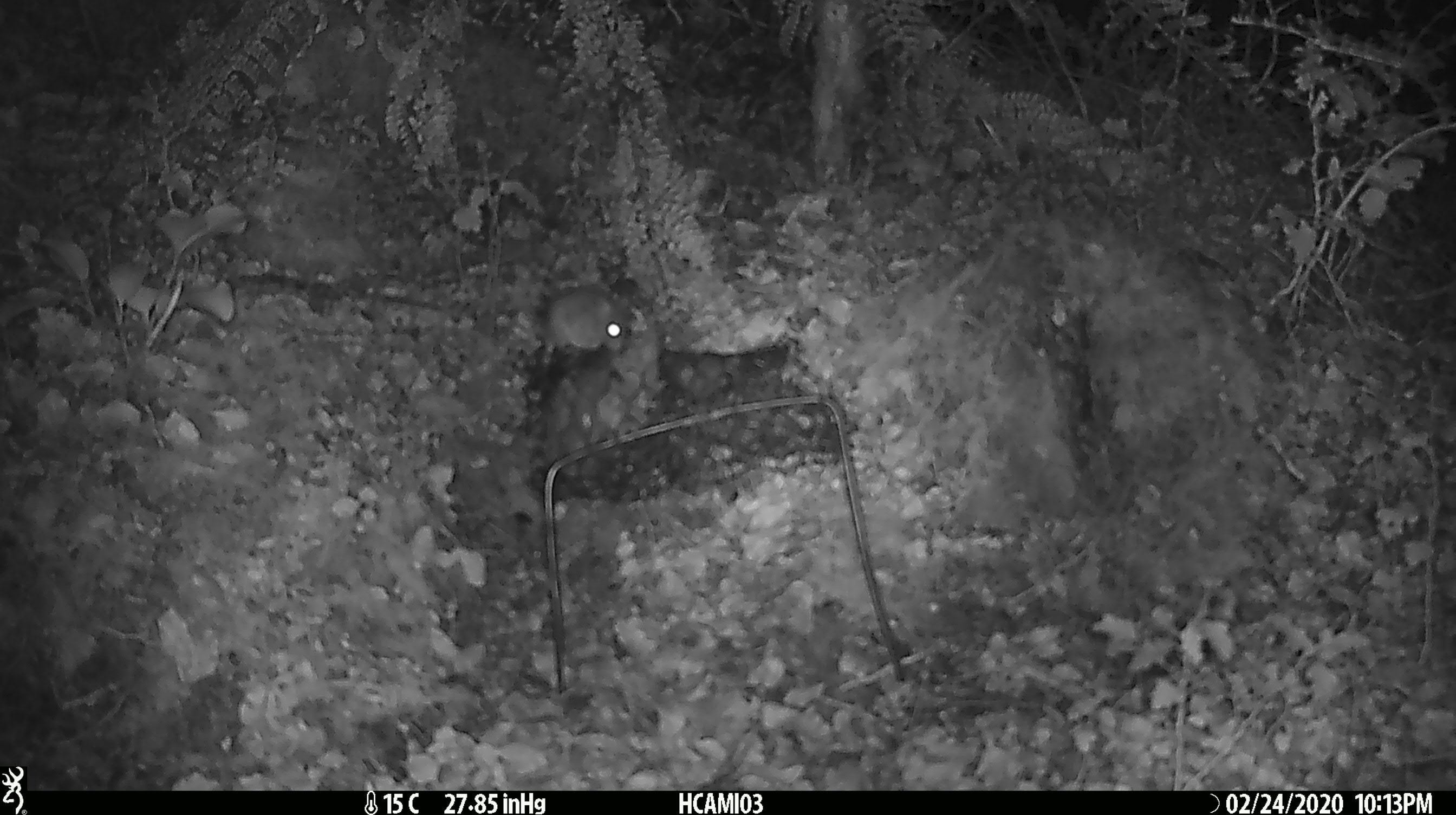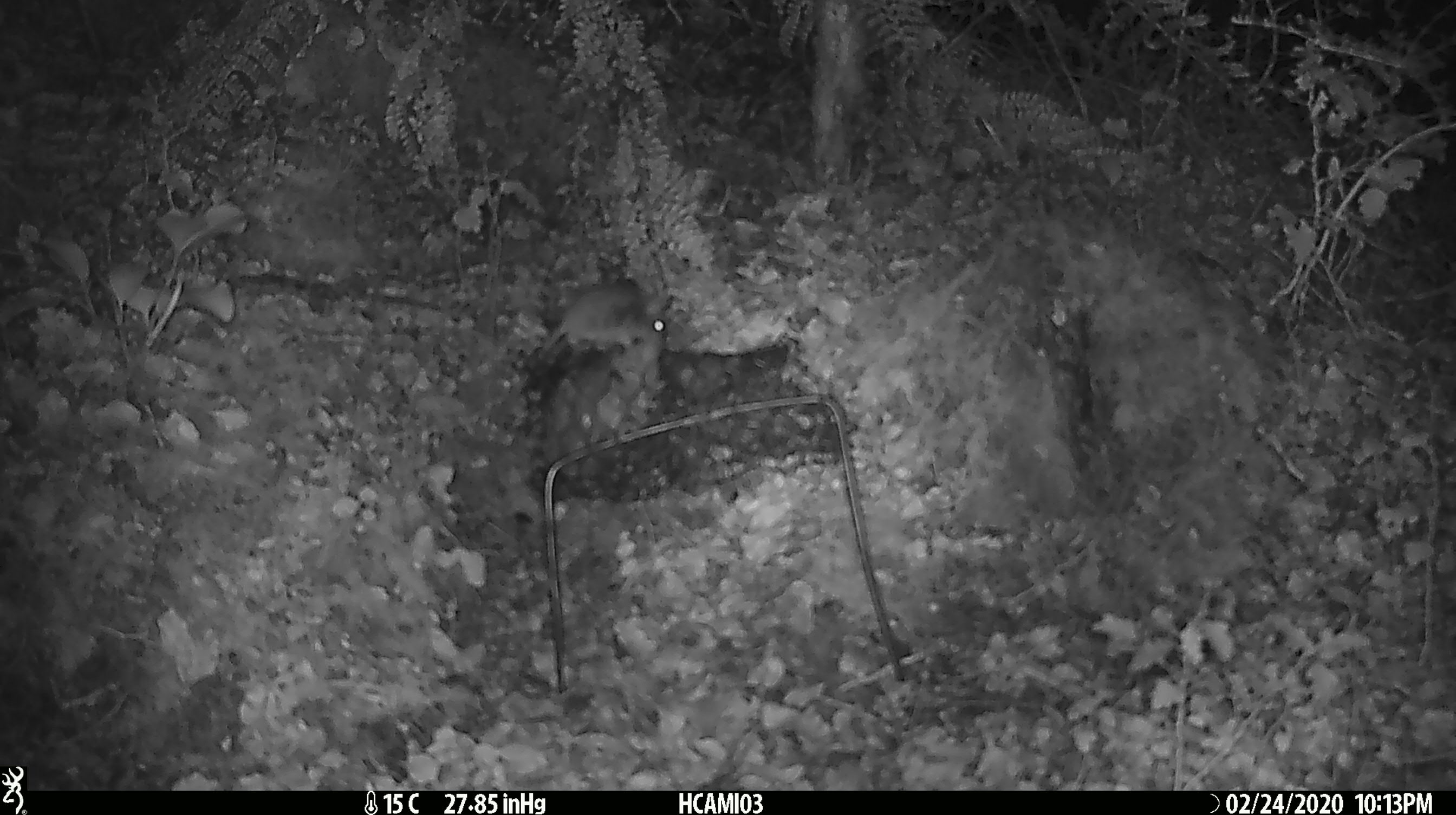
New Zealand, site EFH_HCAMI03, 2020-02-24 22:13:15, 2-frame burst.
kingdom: Animalia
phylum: Chordata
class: Mammalia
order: Rodentia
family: Muridae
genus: Mus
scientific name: Mus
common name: mouse